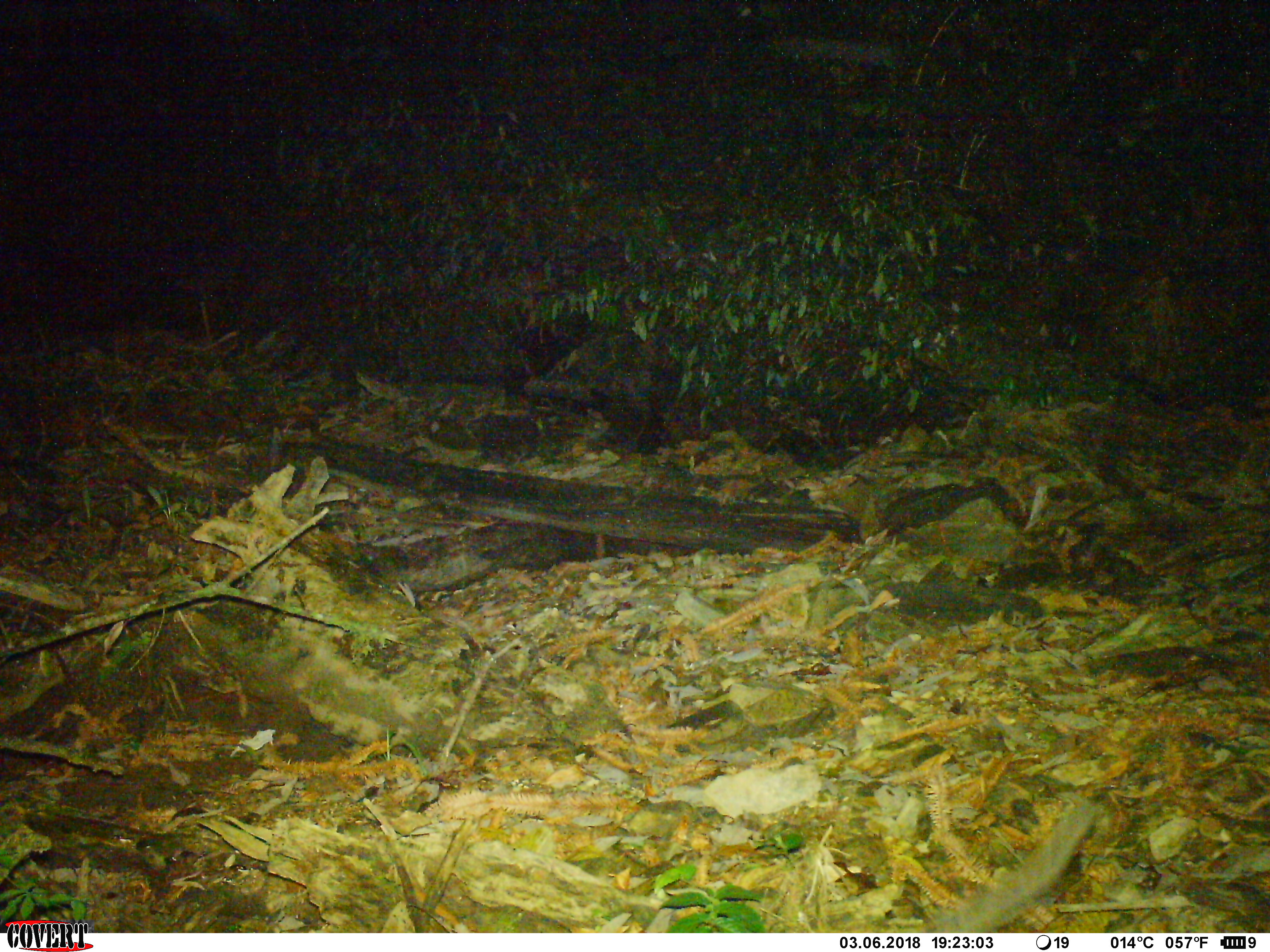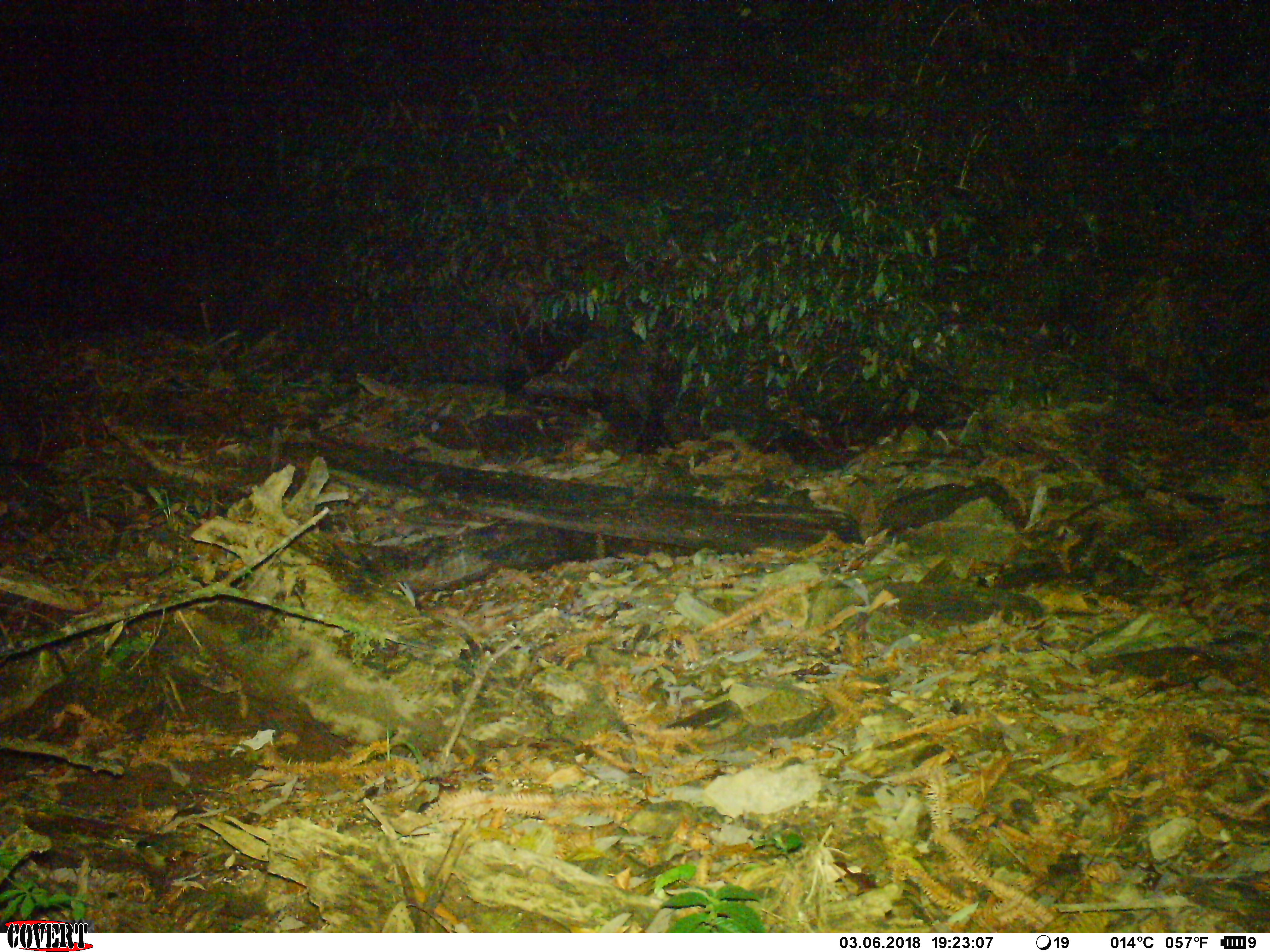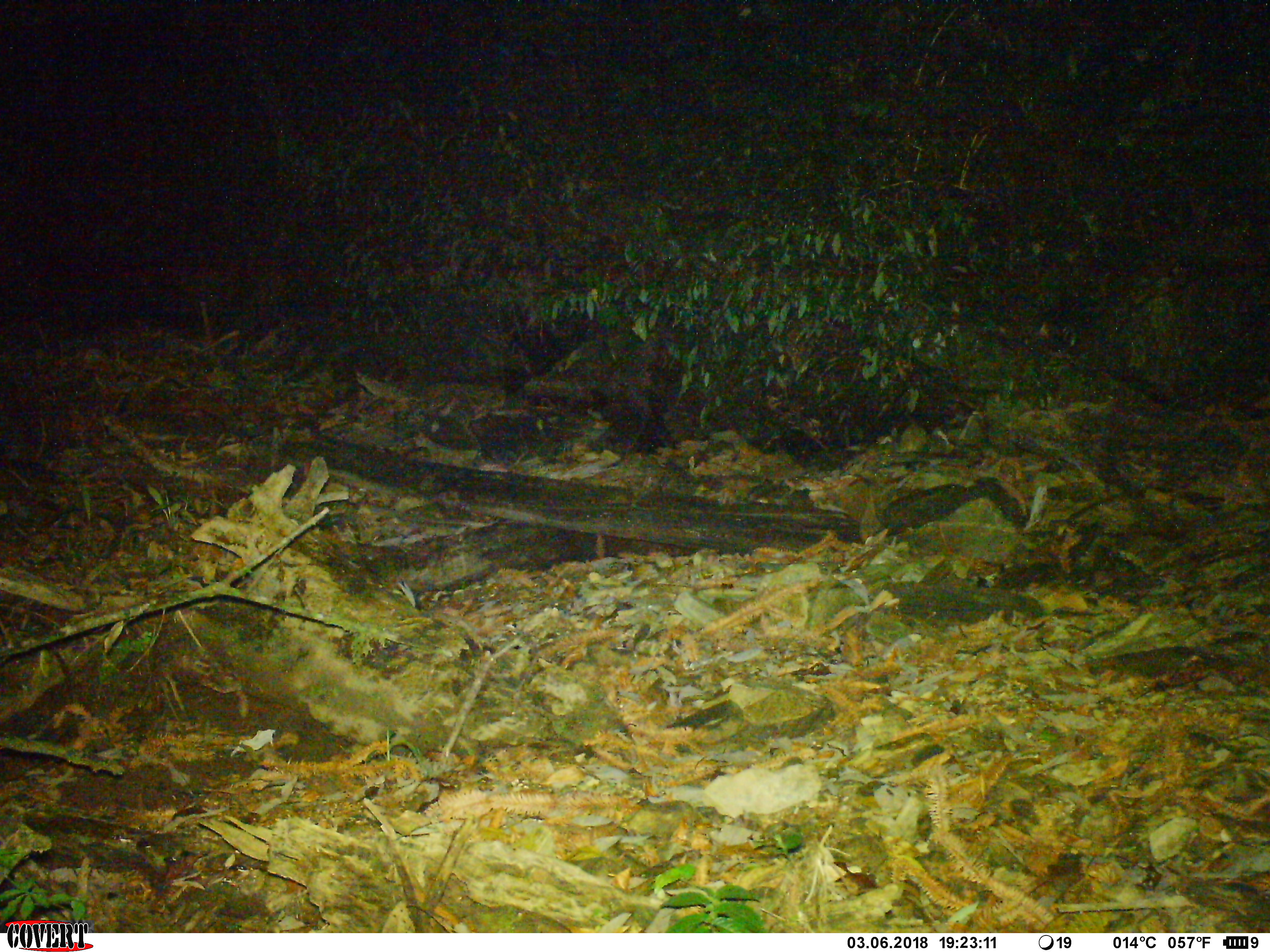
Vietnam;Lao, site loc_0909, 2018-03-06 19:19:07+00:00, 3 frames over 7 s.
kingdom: Animalia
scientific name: Animalia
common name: animal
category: unidentified animal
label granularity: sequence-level